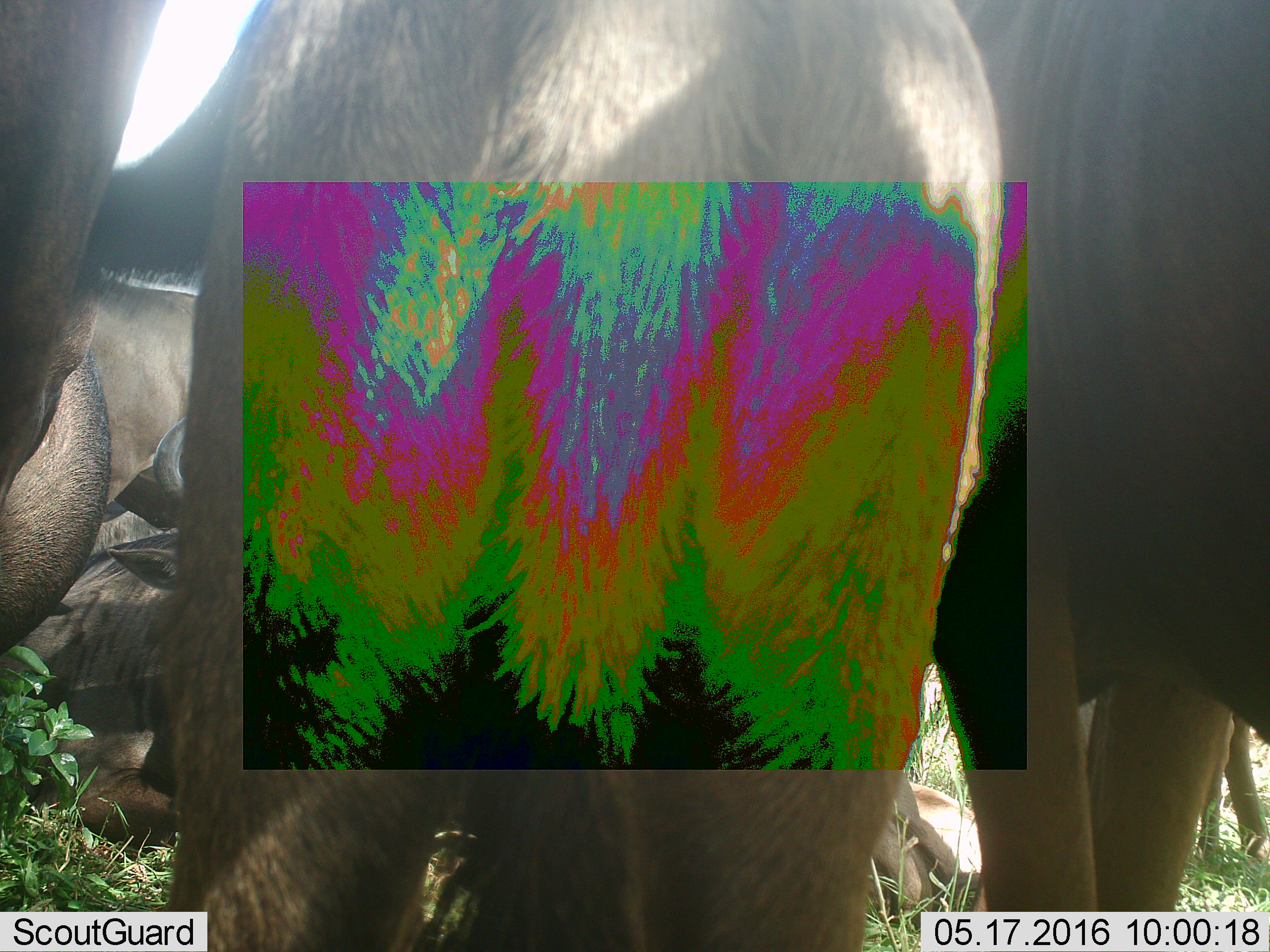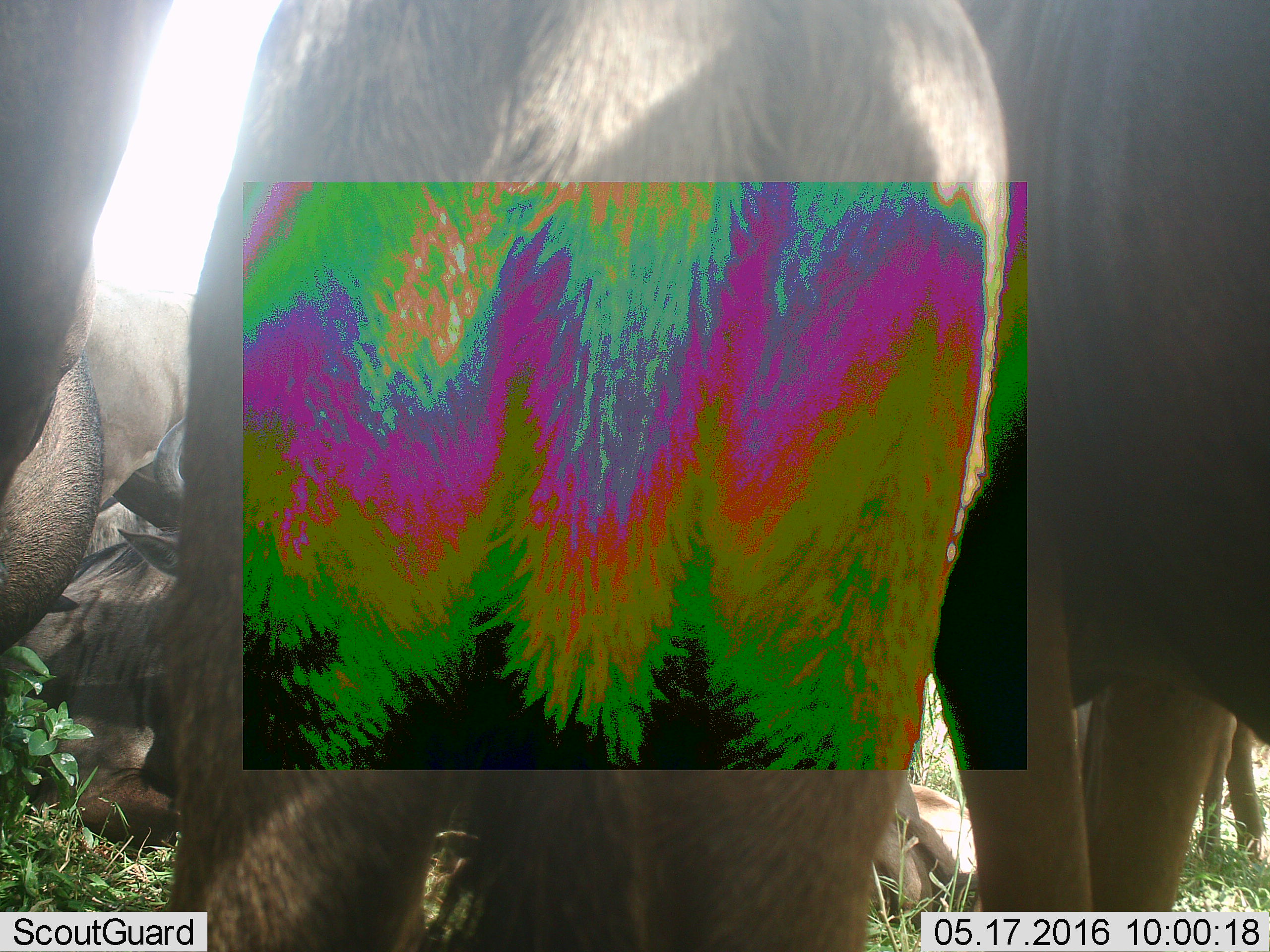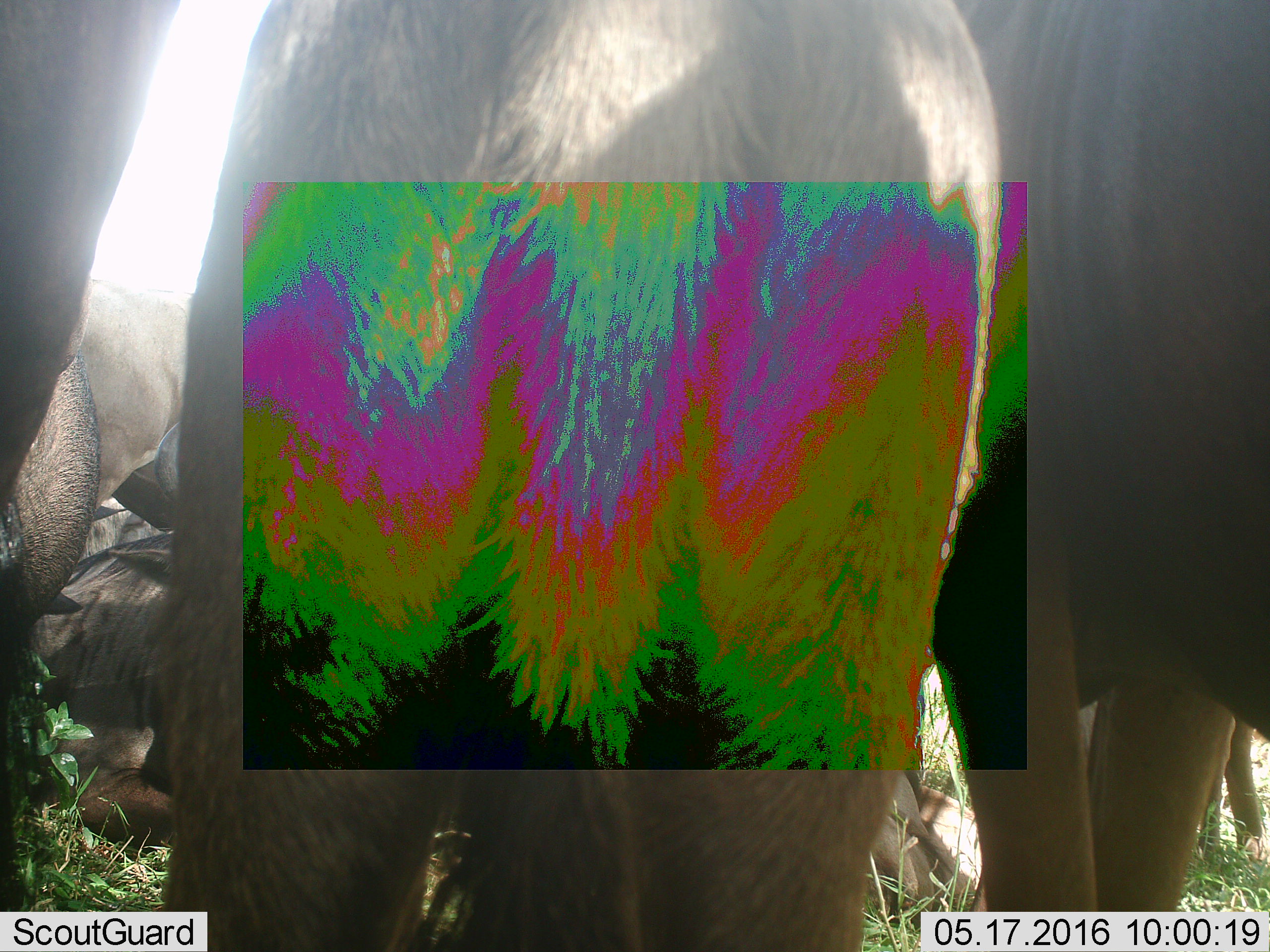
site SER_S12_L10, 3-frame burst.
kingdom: Animalia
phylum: Chordata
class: Mammalia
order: Artiodactyla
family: Bovidae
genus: Connochaetes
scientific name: Connochaetes taurinus taurinus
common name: blue wildebeest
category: wildebeestblue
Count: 5.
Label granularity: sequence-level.